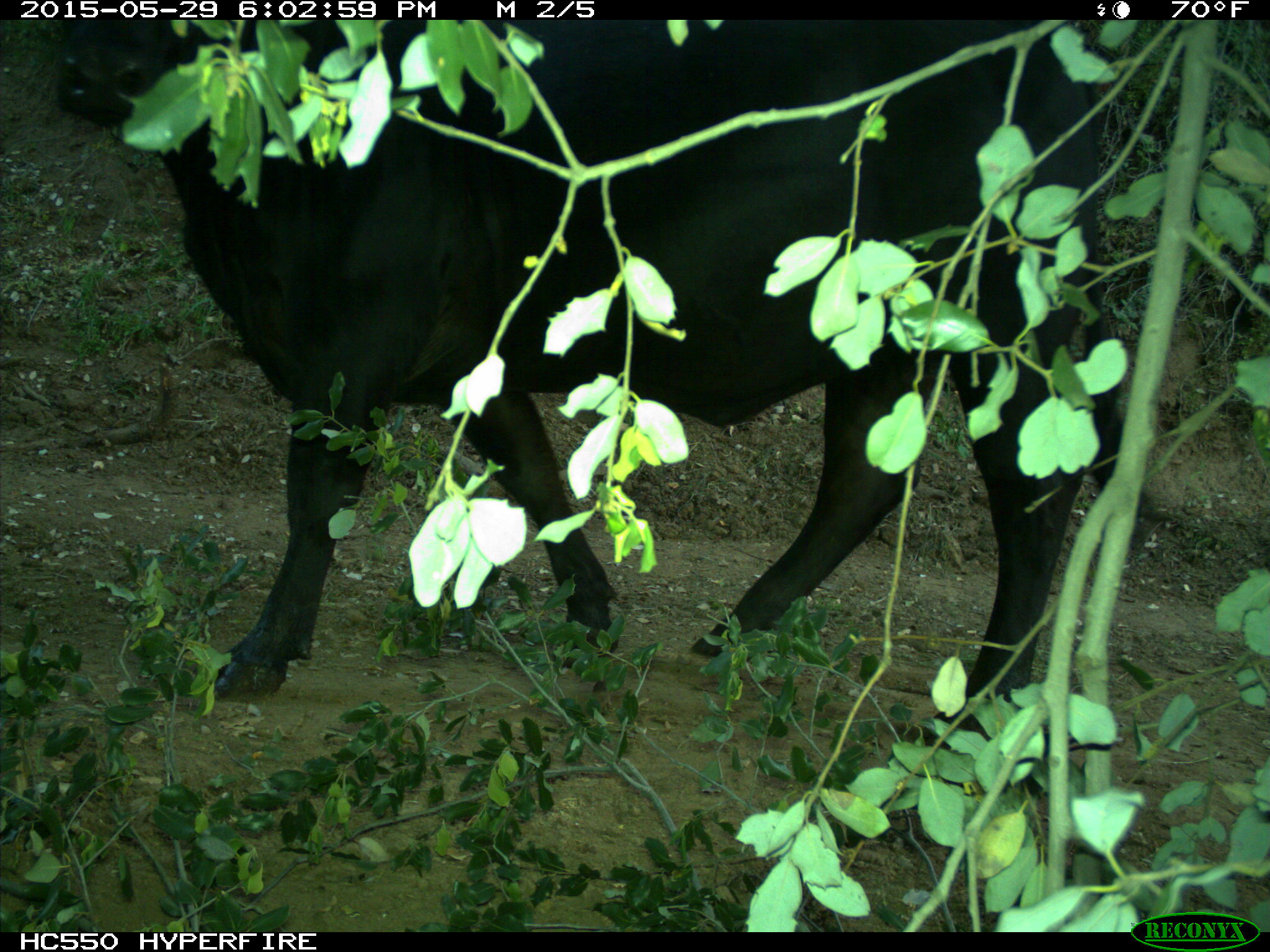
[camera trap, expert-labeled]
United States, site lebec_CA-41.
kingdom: Animalia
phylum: Chordata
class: Mammalia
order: Artiodactyla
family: Bovidae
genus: Bos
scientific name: Bos taurus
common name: domestic cow